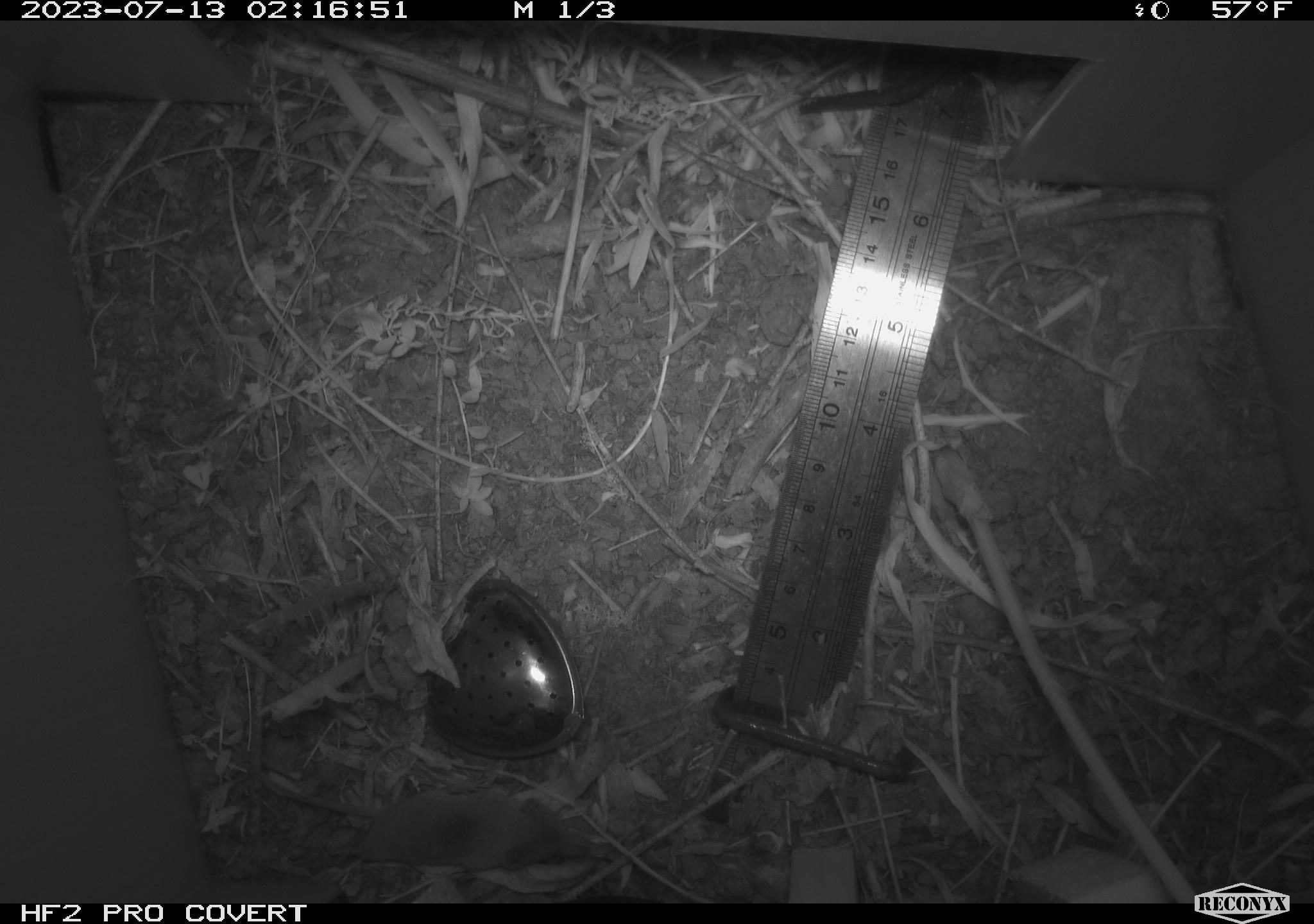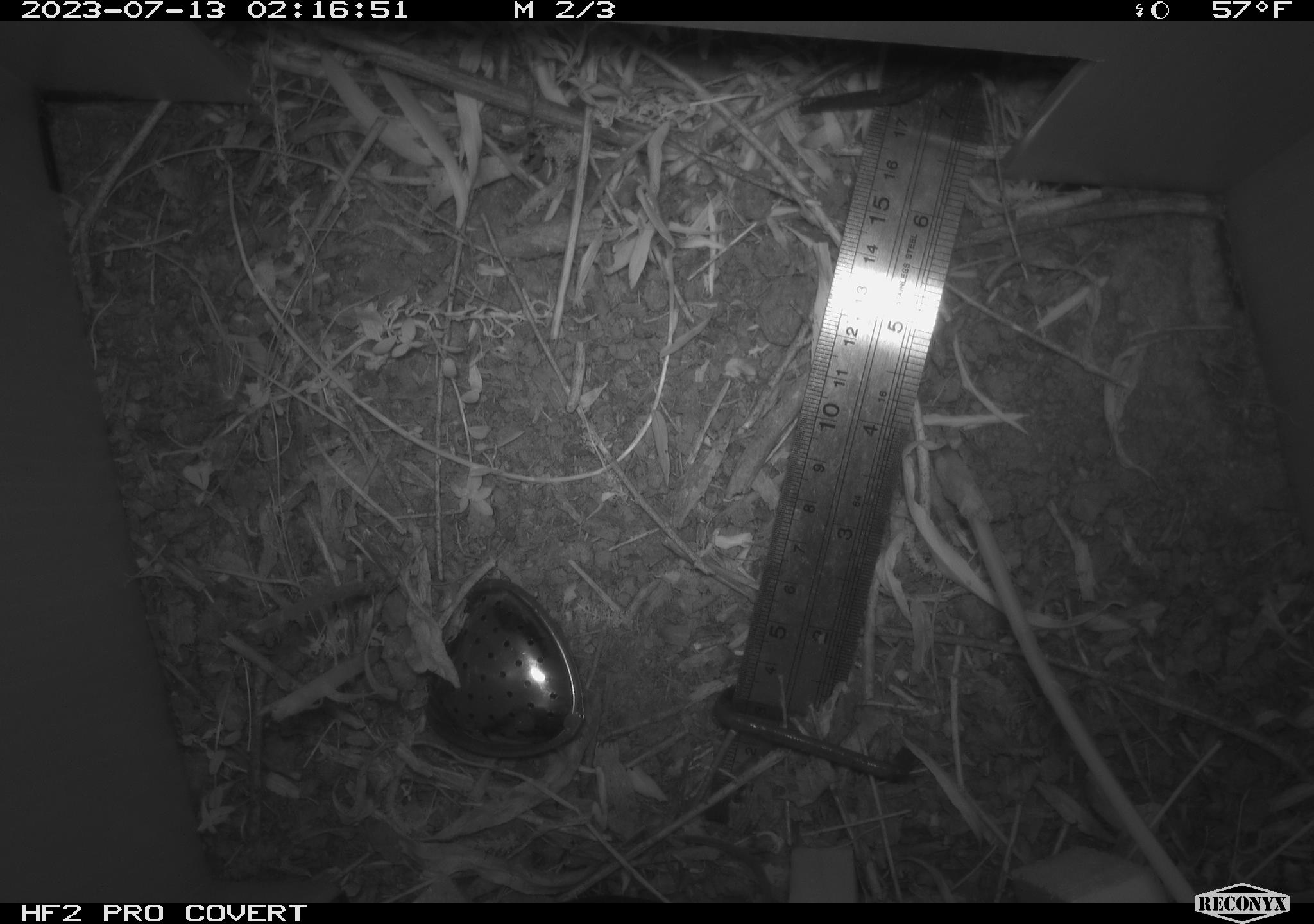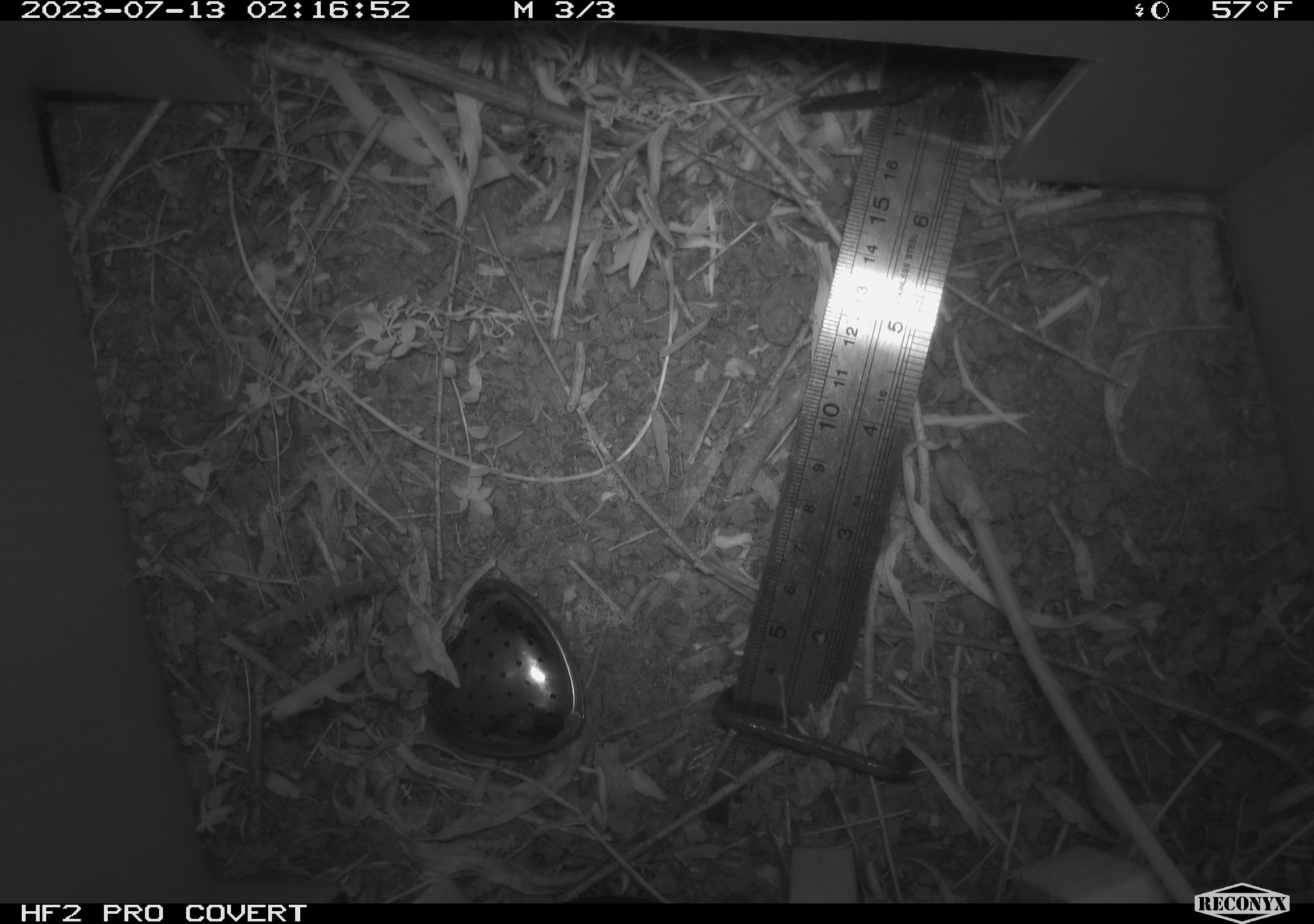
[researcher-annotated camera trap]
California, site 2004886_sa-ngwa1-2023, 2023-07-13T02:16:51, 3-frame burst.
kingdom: Animalia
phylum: Chordata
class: Mammalia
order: Eulipotyphla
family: Soricidae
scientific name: Soricidae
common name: shrews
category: soricidae family